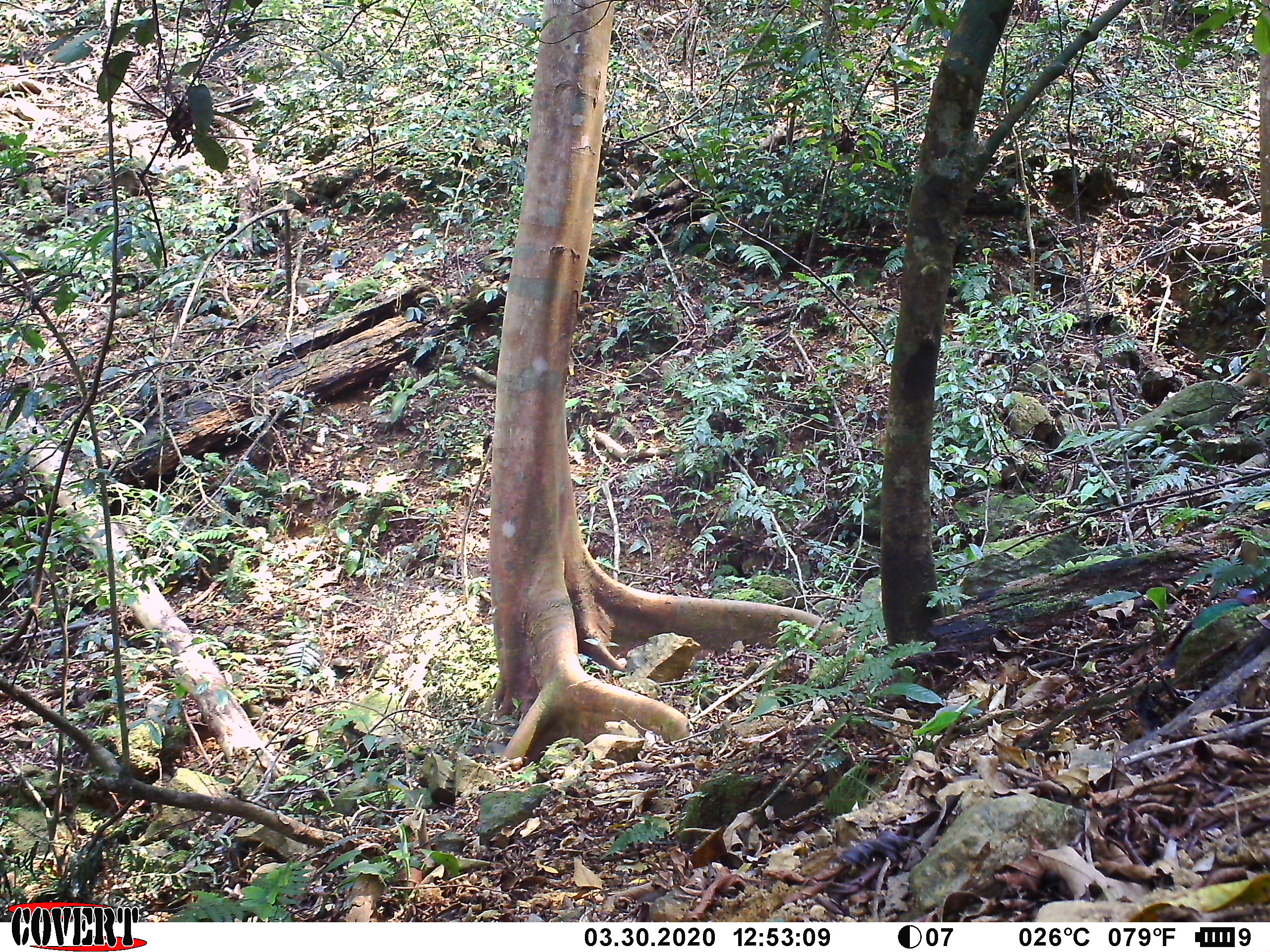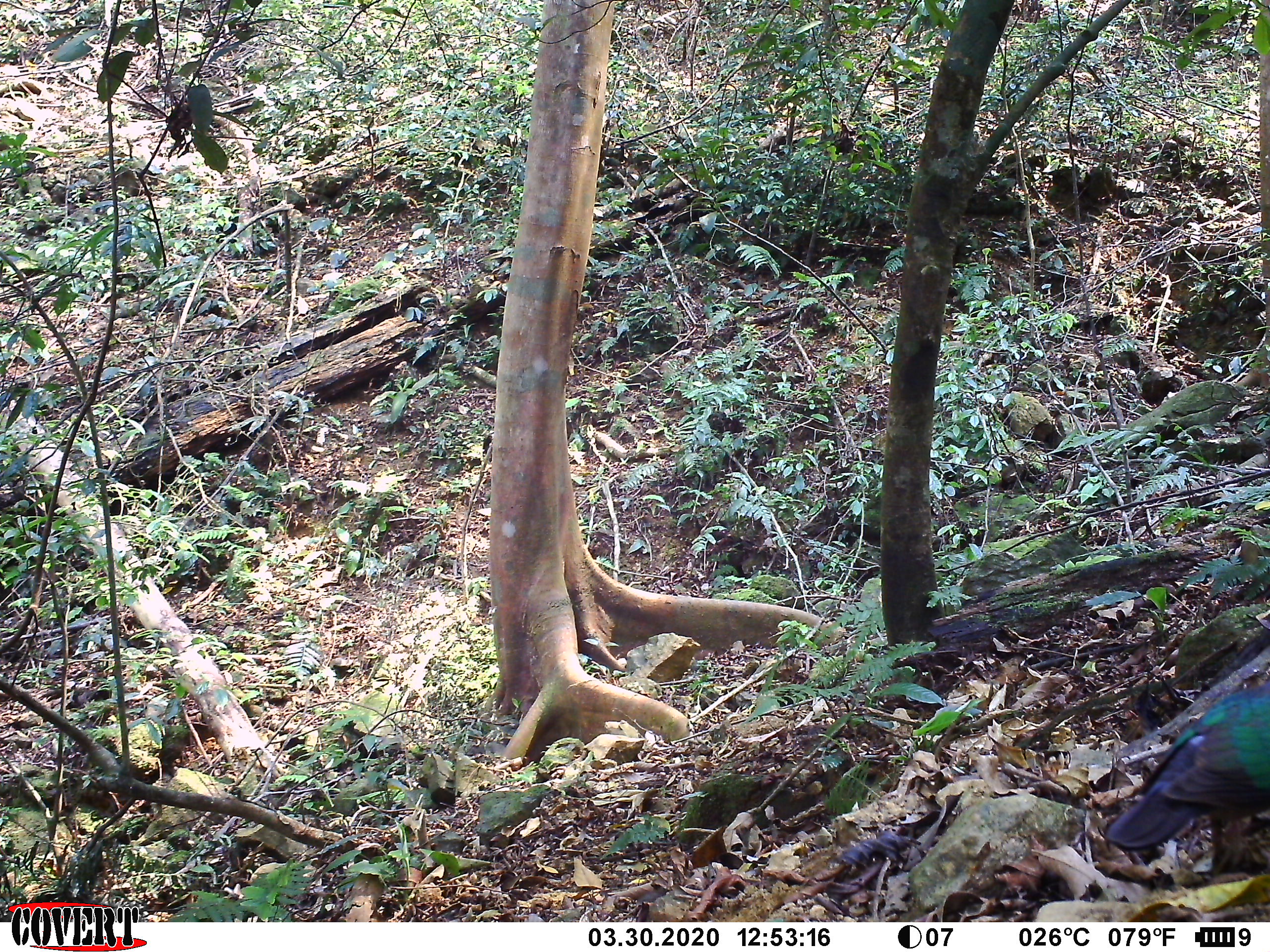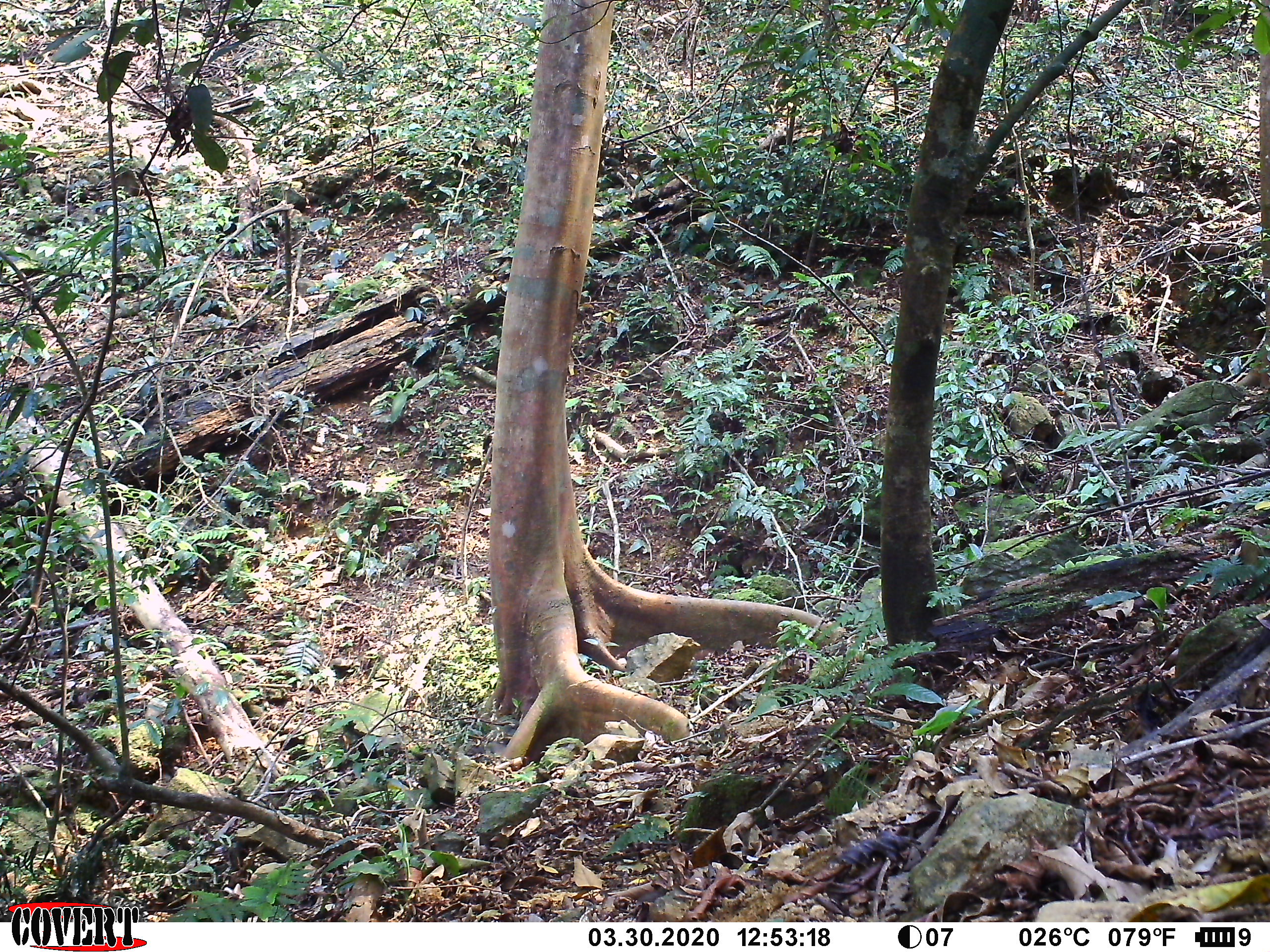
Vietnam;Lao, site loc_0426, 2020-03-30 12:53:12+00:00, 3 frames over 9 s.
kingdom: Animalia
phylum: Chordata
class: Aves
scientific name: Aves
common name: bird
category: unidentified bird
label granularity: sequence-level